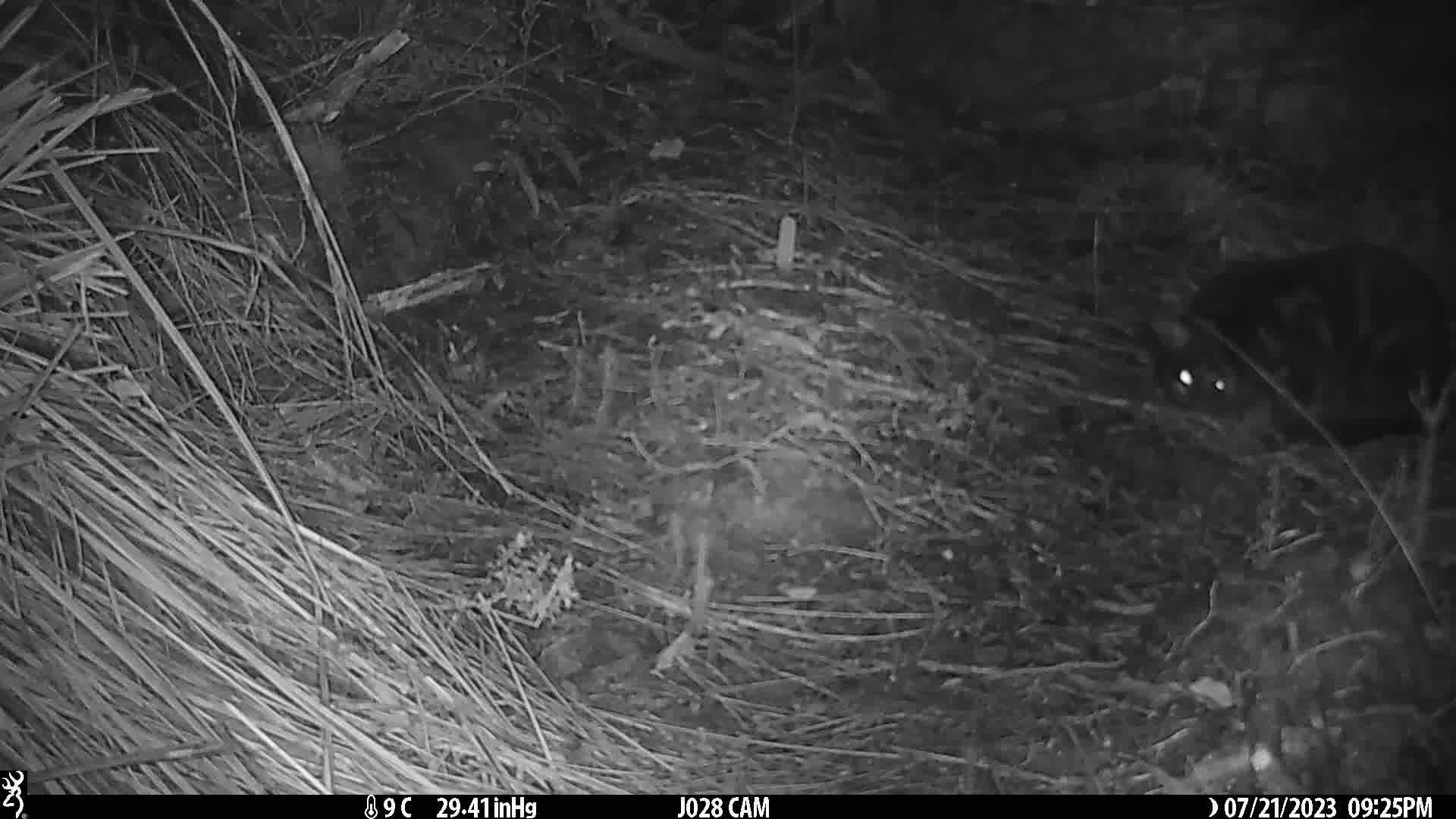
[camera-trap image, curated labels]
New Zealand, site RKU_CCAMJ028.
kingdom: Animalia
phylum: Chordata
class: Mammalia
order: Carnivora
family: Felidae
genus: Felis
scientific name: Felis catus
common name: domestic cat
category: cat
Cat (domestic cat) (Felis catus).